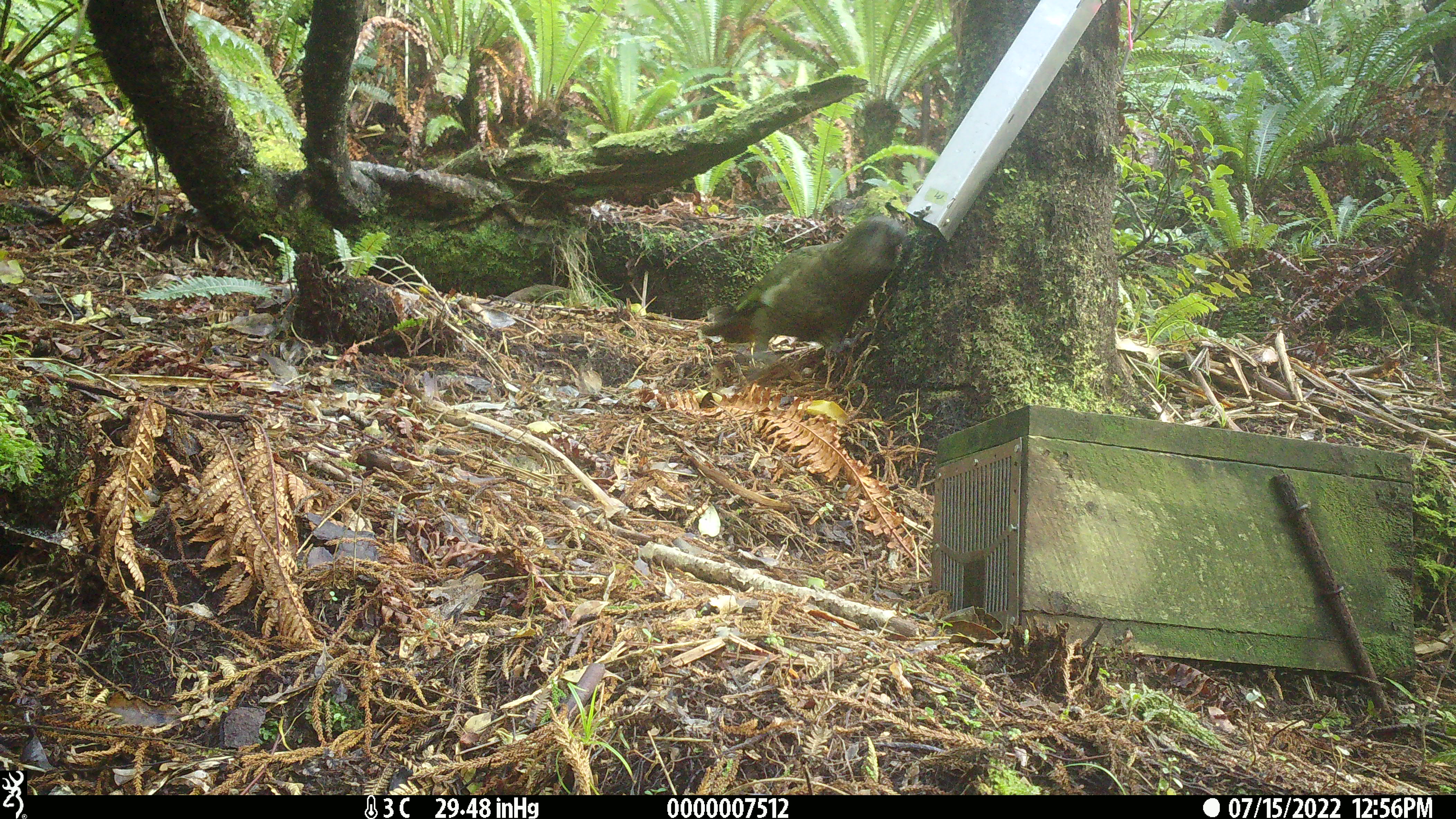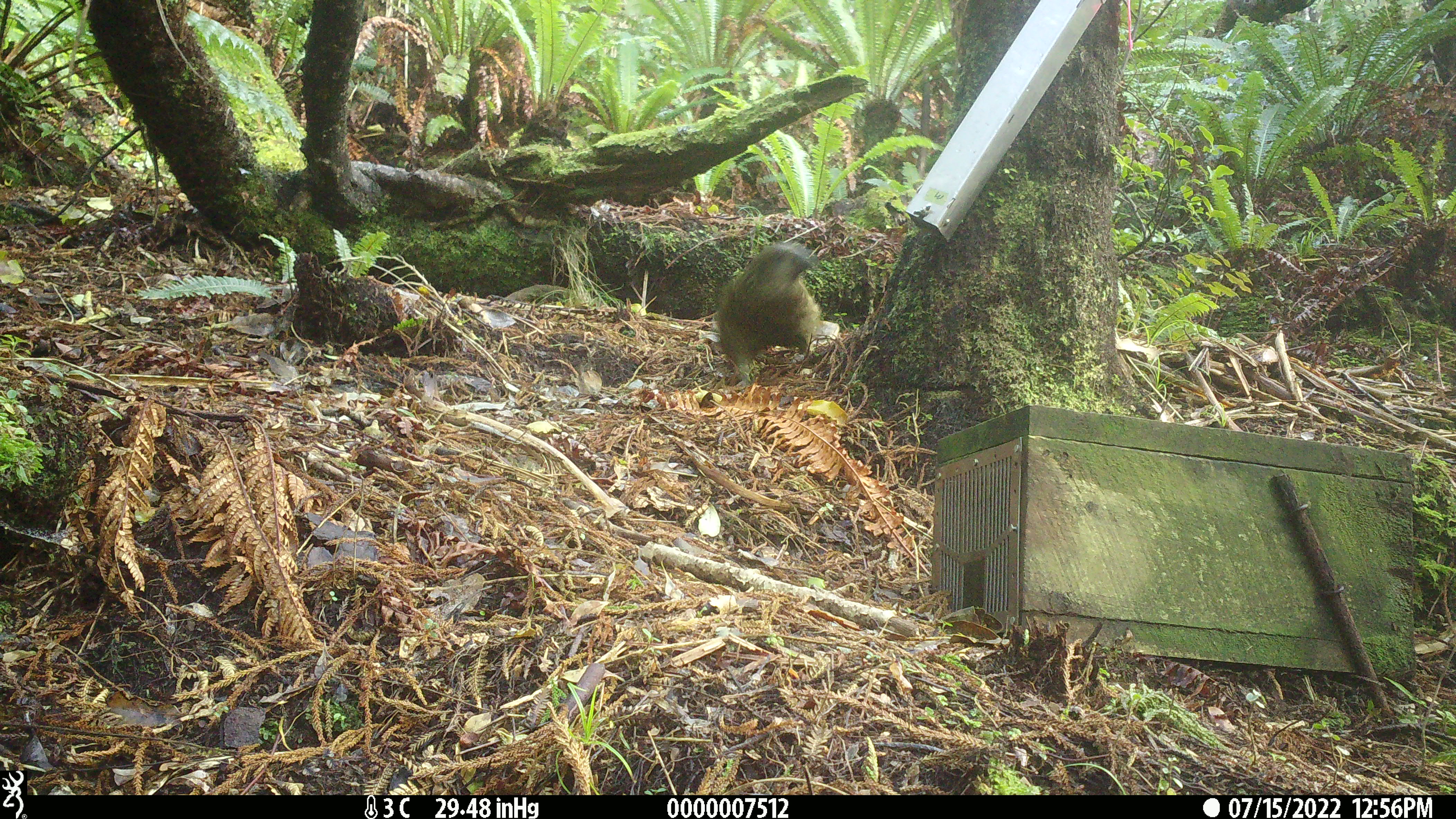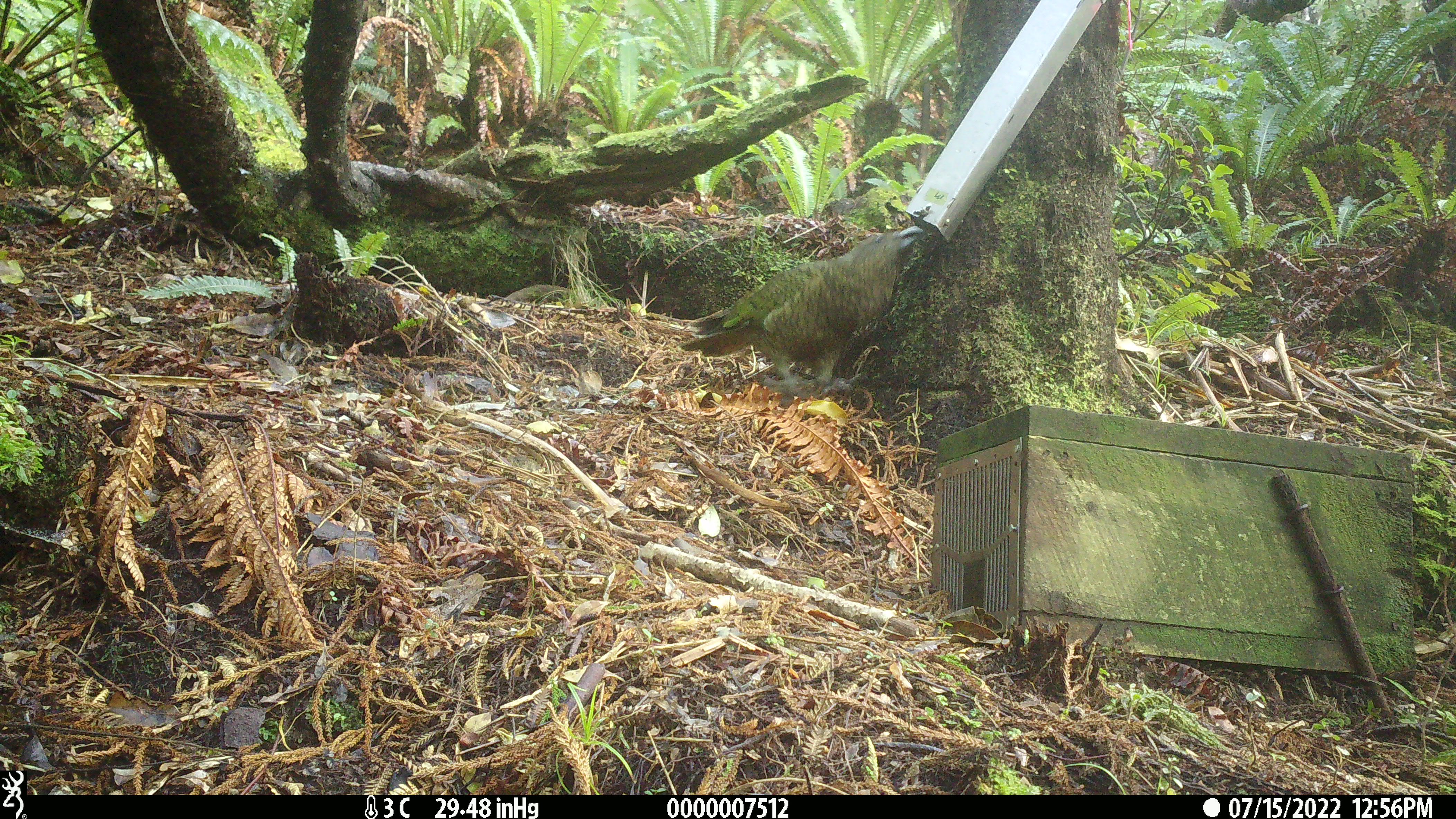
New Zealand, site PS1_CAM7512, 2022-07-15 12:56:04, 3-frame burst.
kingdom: Animalia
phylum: Chordata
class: Aves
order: Psittaciformes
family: Strigopidae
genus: Nestor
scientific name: Nestor notabilis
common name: kea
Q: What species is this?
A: Kea (Nestor notabilis).